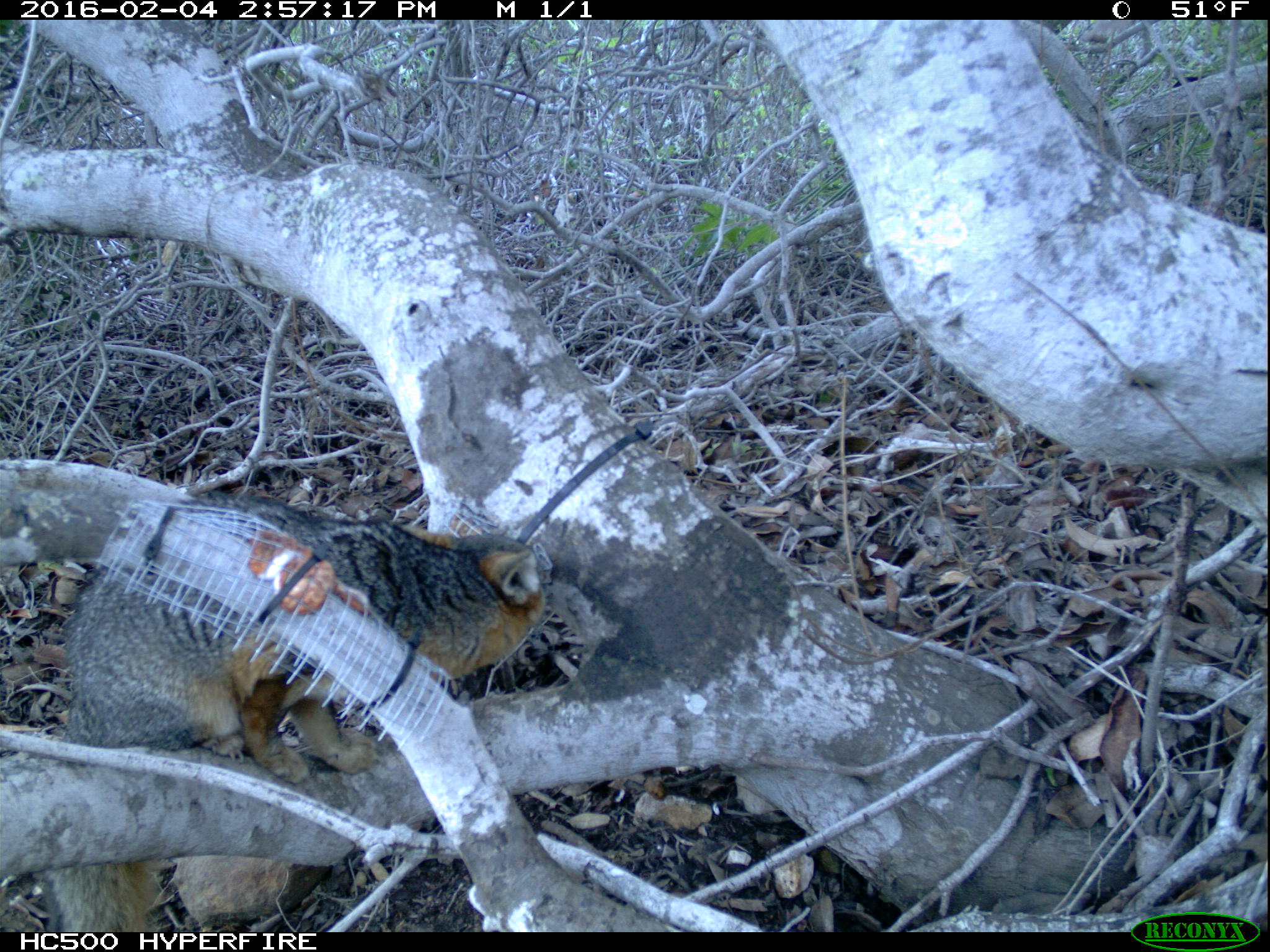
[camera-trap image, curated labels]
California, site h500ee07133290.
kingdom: Animalia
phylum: Chordata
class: Mammalia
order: Carnivora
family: Canidae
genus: Urocyon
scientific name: Urocyon littoralis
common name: island fox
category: fox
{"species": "fox (island fox) (Urocyon littoralis)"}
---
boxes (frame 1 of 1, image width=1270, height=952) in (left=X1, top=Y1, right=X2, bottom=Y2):
fox: (left=32, top=494, right=546, bottom=931)